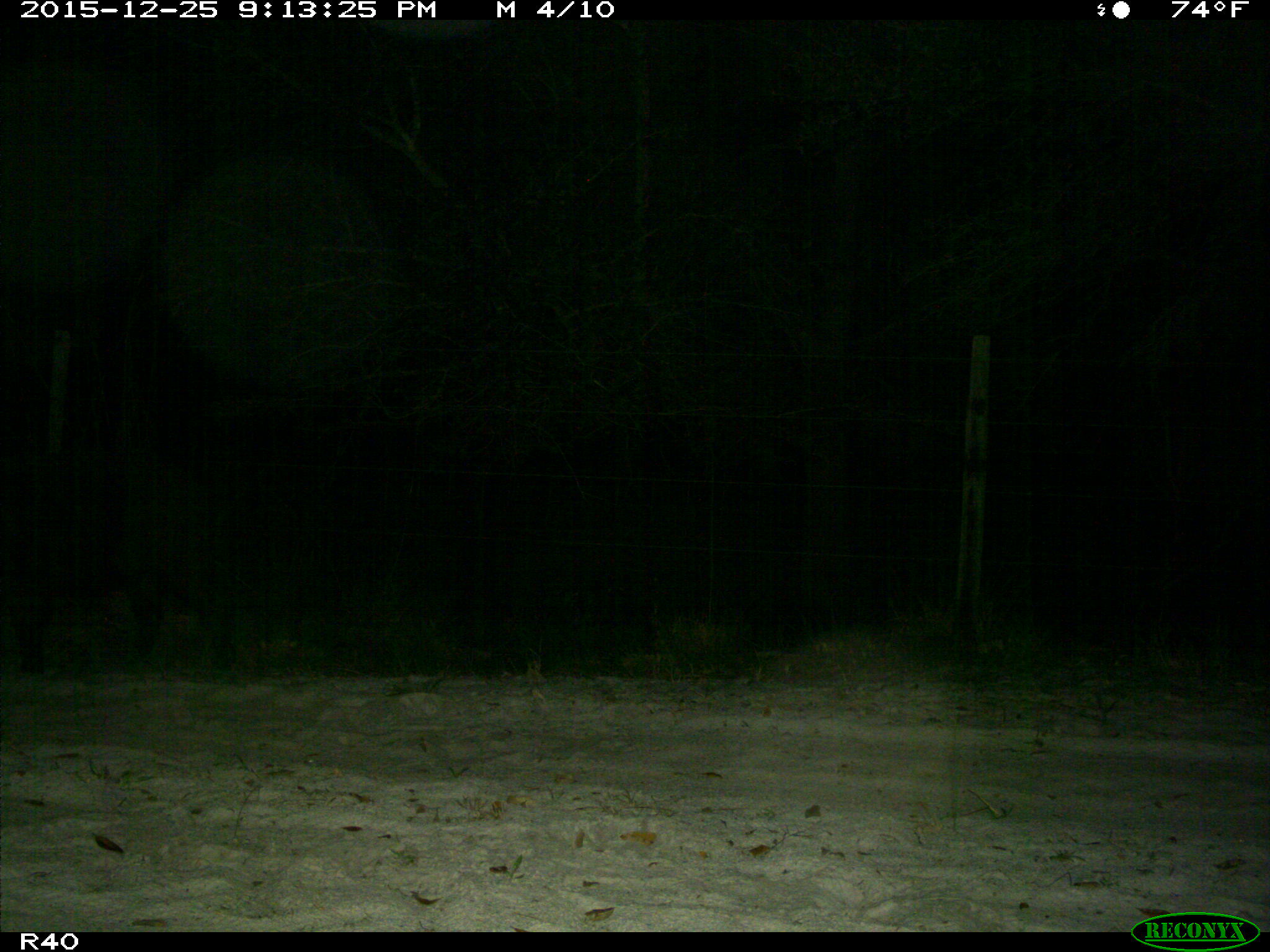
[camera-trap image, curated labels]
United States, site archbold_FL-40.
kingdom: Animalia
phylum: Chordata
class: Mammalia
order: Artiodactyla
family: Suidae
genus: Sus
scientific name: Sus scrofa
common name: wild boar